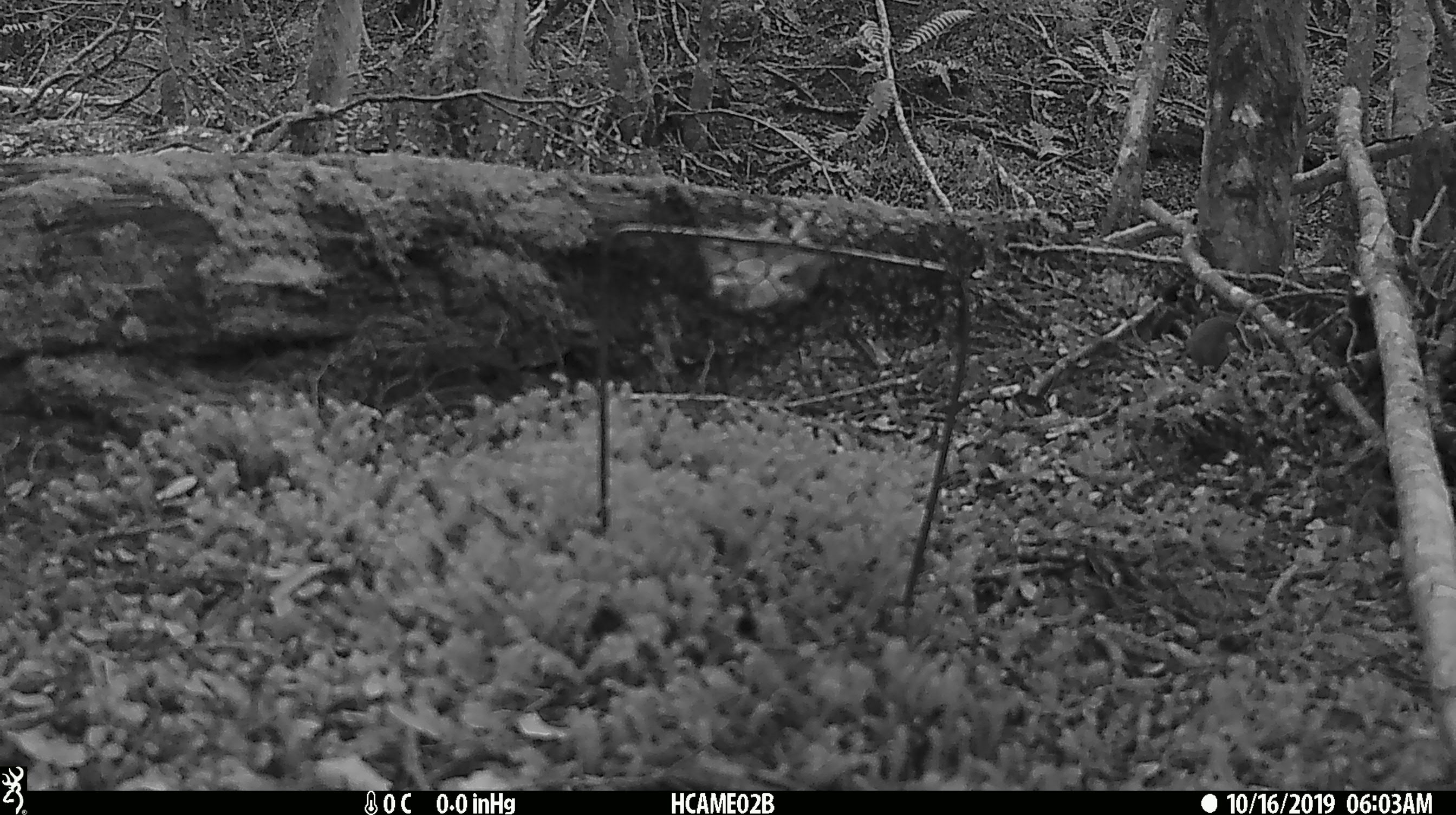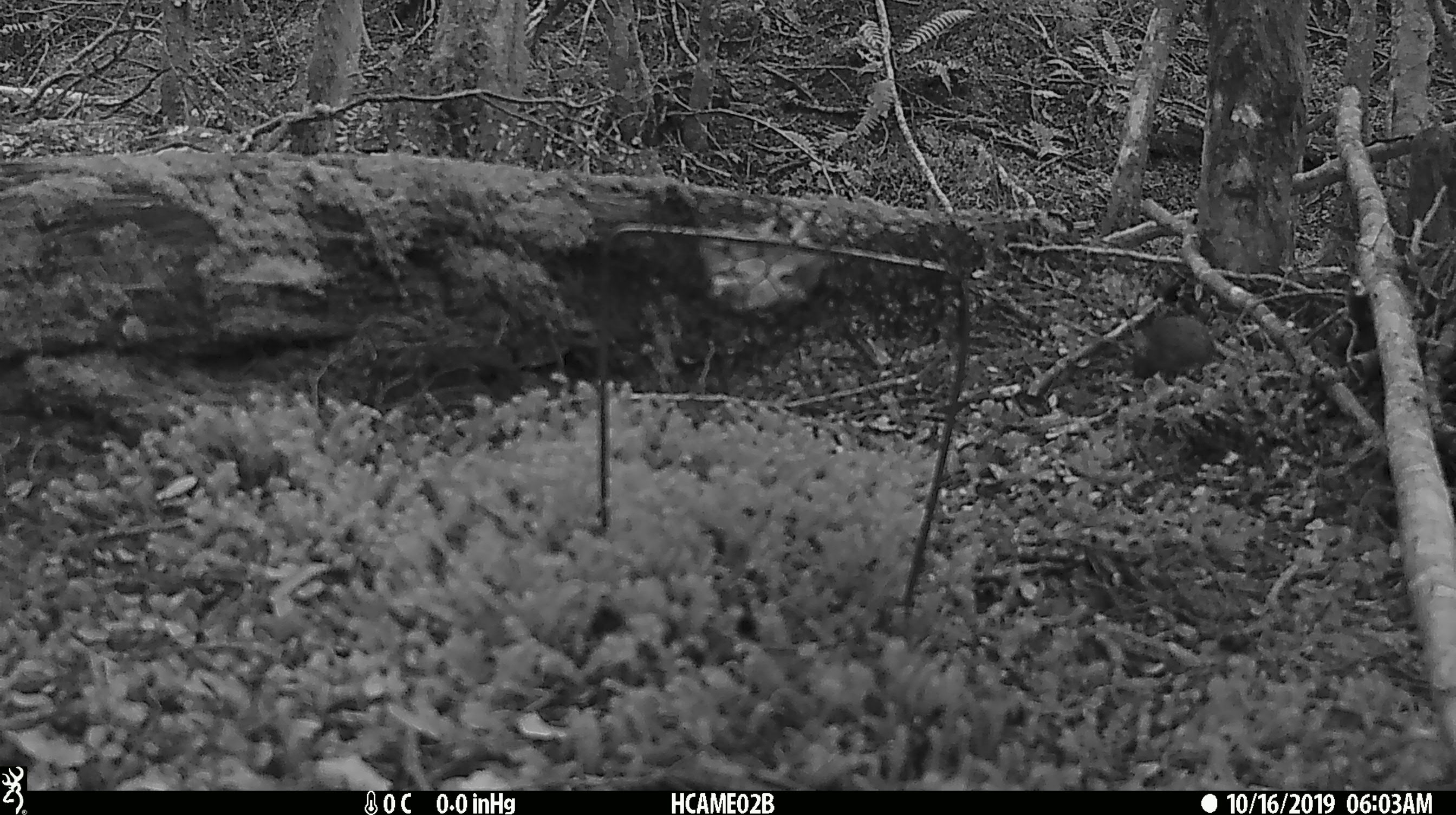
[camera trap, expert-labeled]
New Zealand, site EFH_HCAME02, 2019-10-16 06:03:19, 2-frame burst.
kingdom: Animalia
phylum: Chordata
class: Mammalia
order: Rodentia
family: Muridae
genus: Mus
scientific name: Mus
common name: mouse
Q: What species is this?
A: Mouse (Mus).